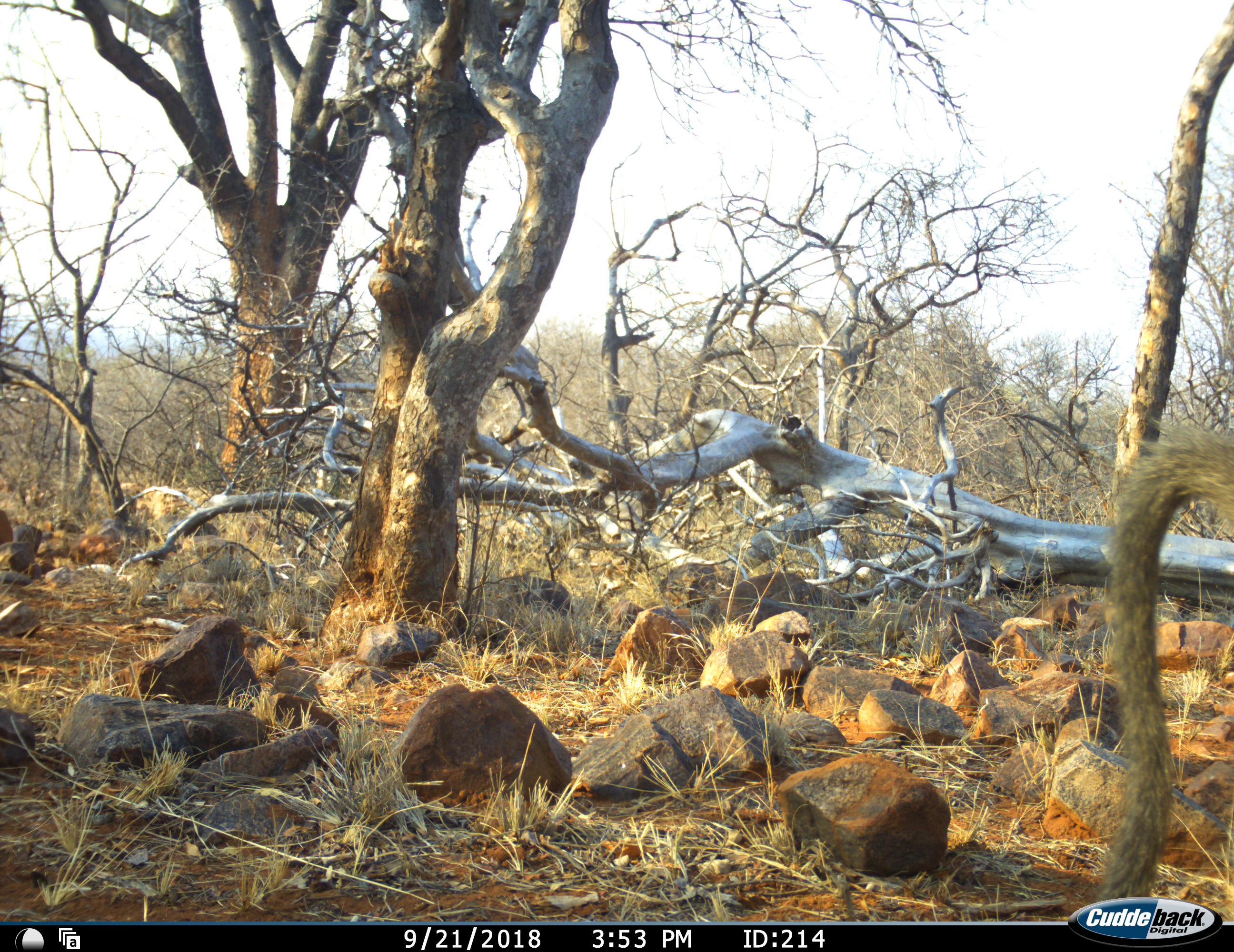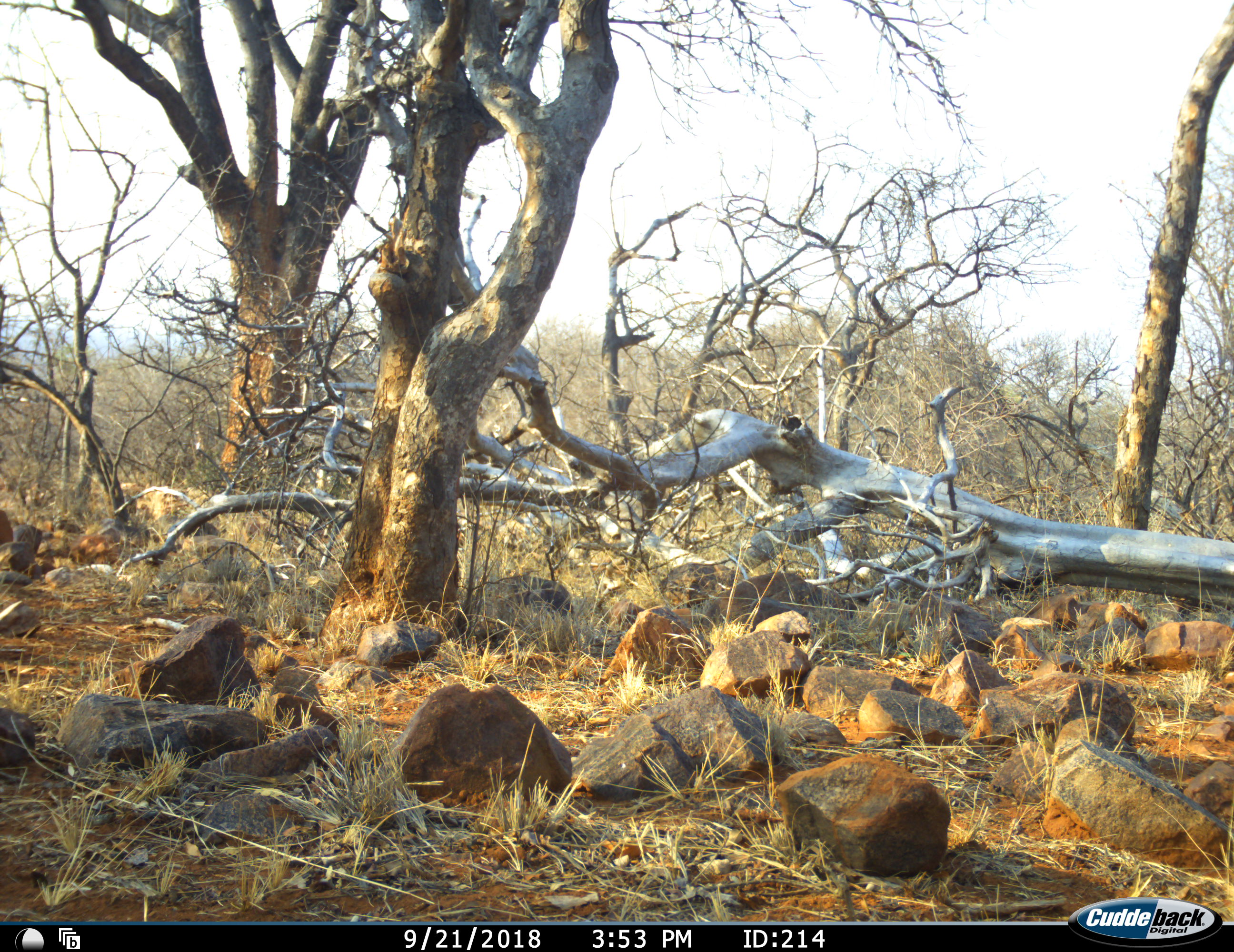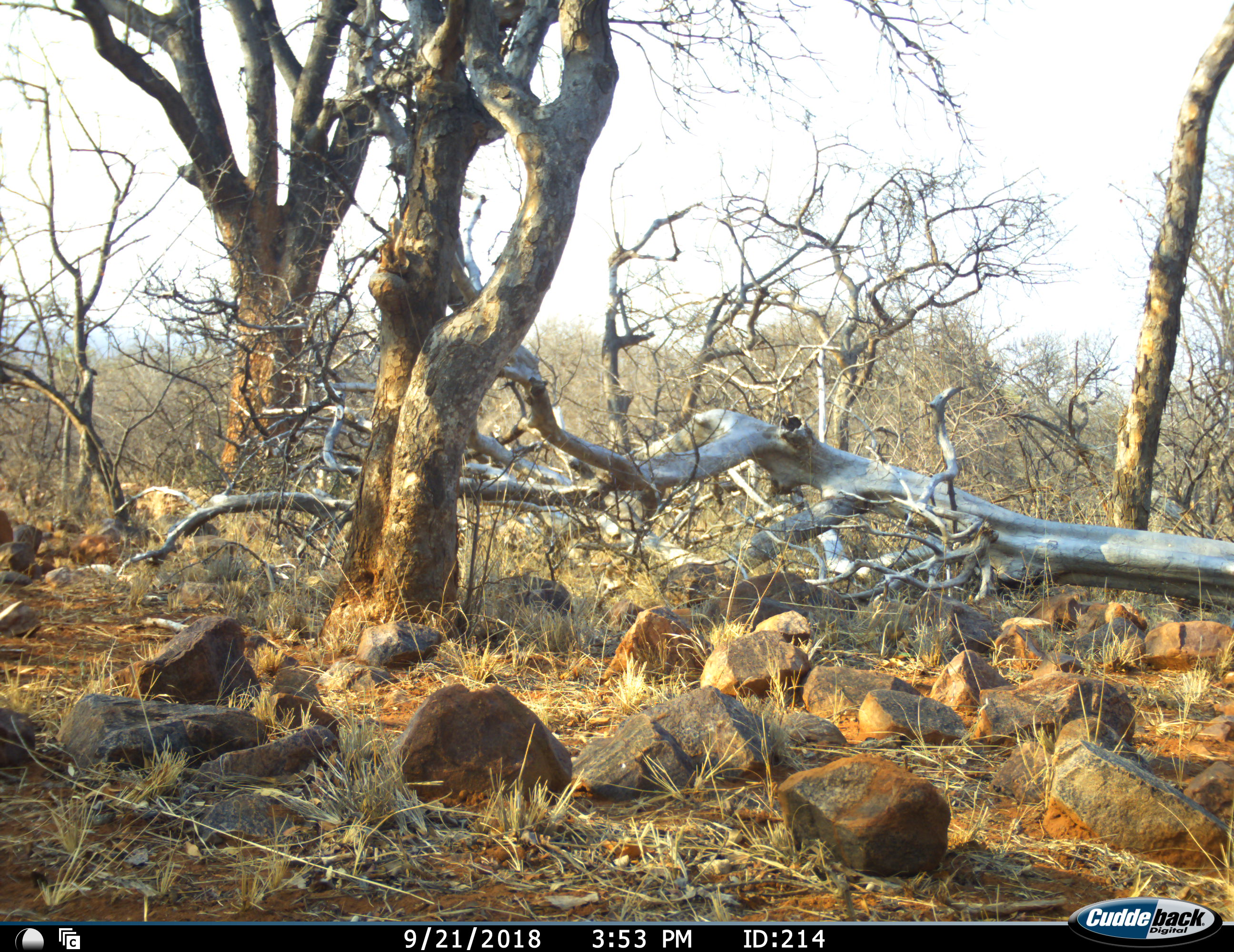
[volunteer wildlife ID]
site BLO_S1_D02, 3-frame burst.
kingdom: Animalia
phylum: Chordata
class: Mammalia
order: Primates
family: Cercopithecidae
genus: Papio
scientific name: Papio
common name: baboon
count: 1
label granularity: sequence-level